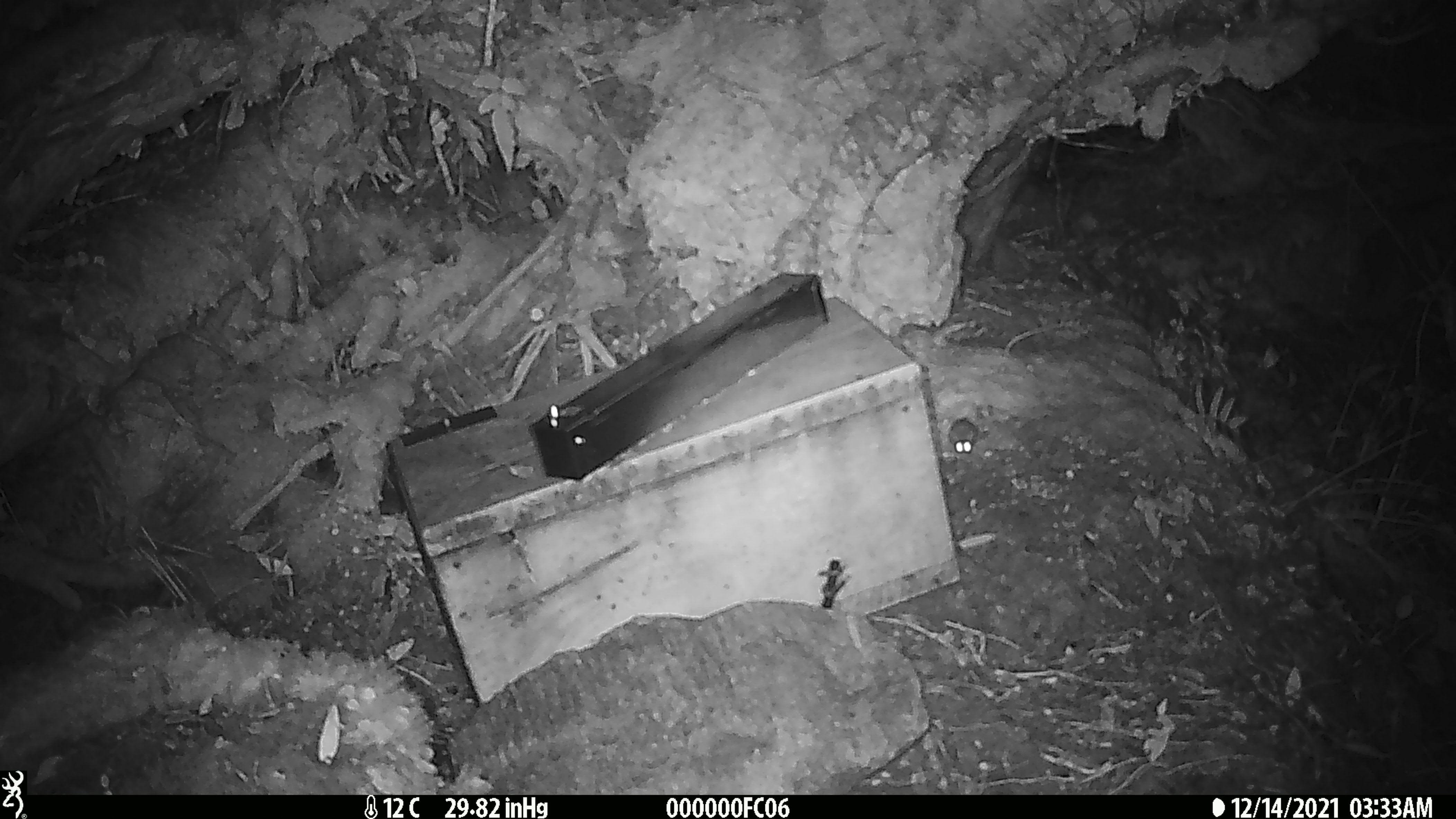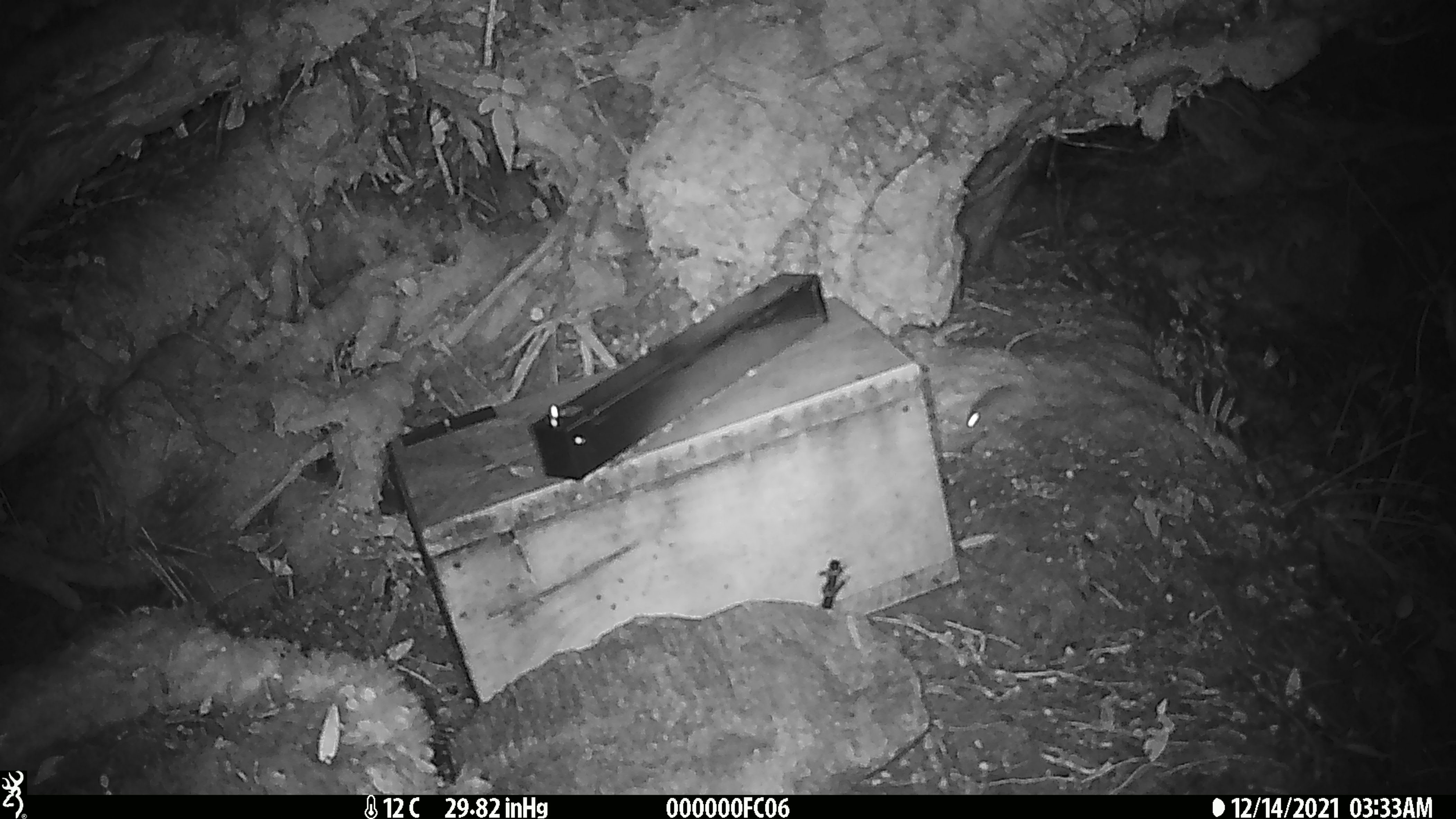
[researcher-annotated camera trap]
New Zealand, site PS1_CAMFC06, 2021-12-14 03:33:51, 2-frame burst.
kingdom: Animalia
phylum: Chordata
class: Mammalia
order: Rodentia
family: Muridae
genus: Mus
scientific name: Mus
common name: mouse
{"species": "mouse (Mus)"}